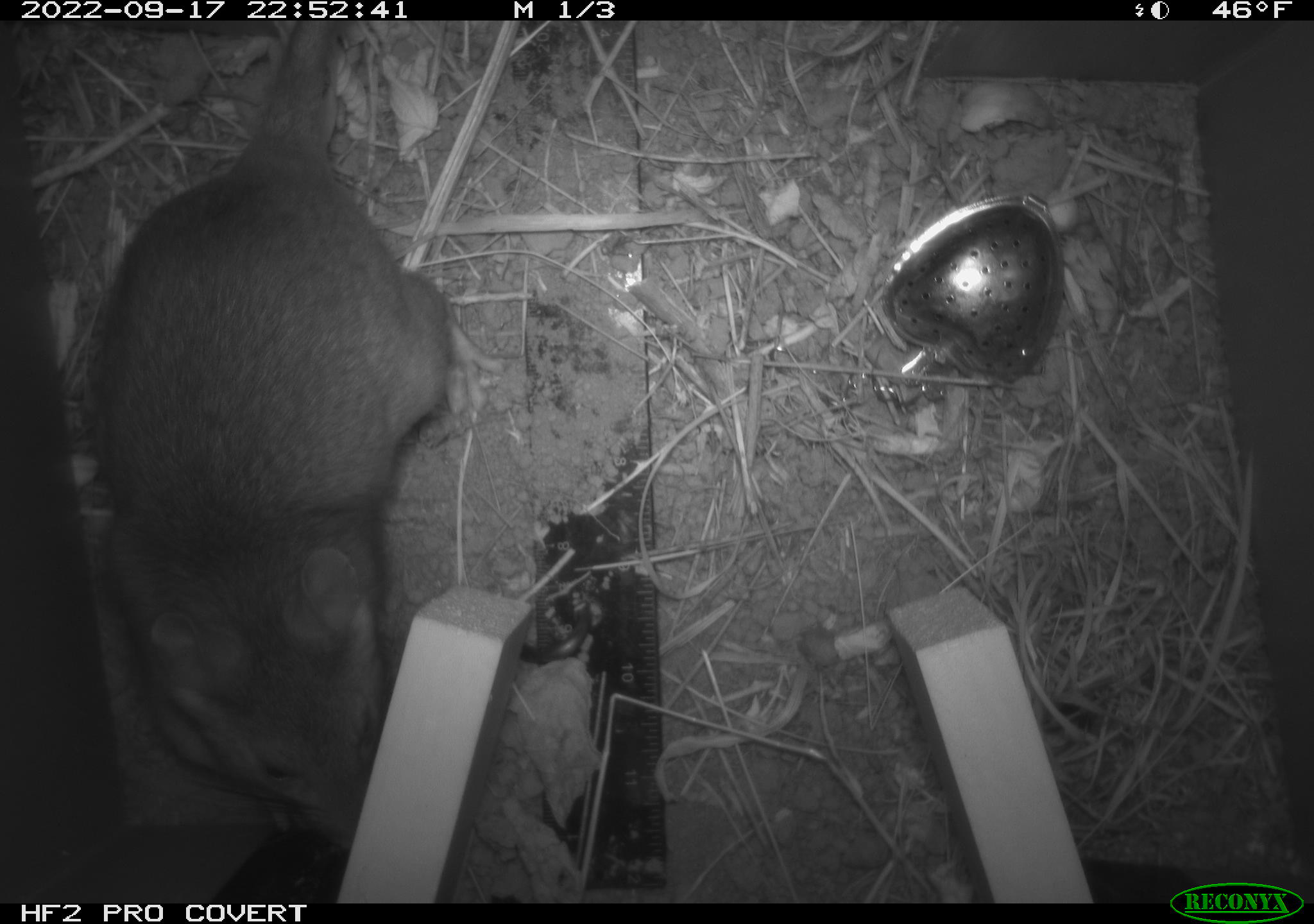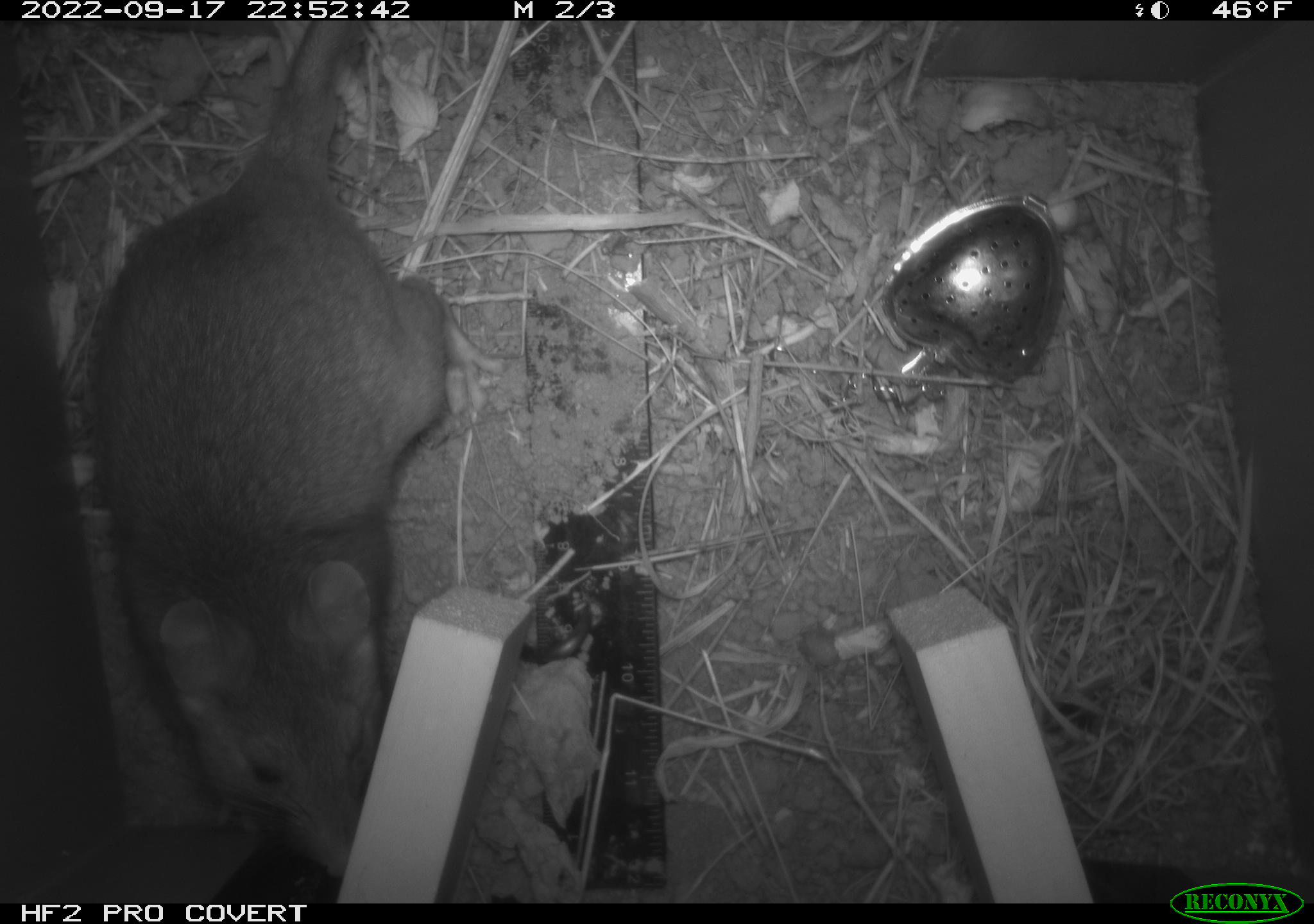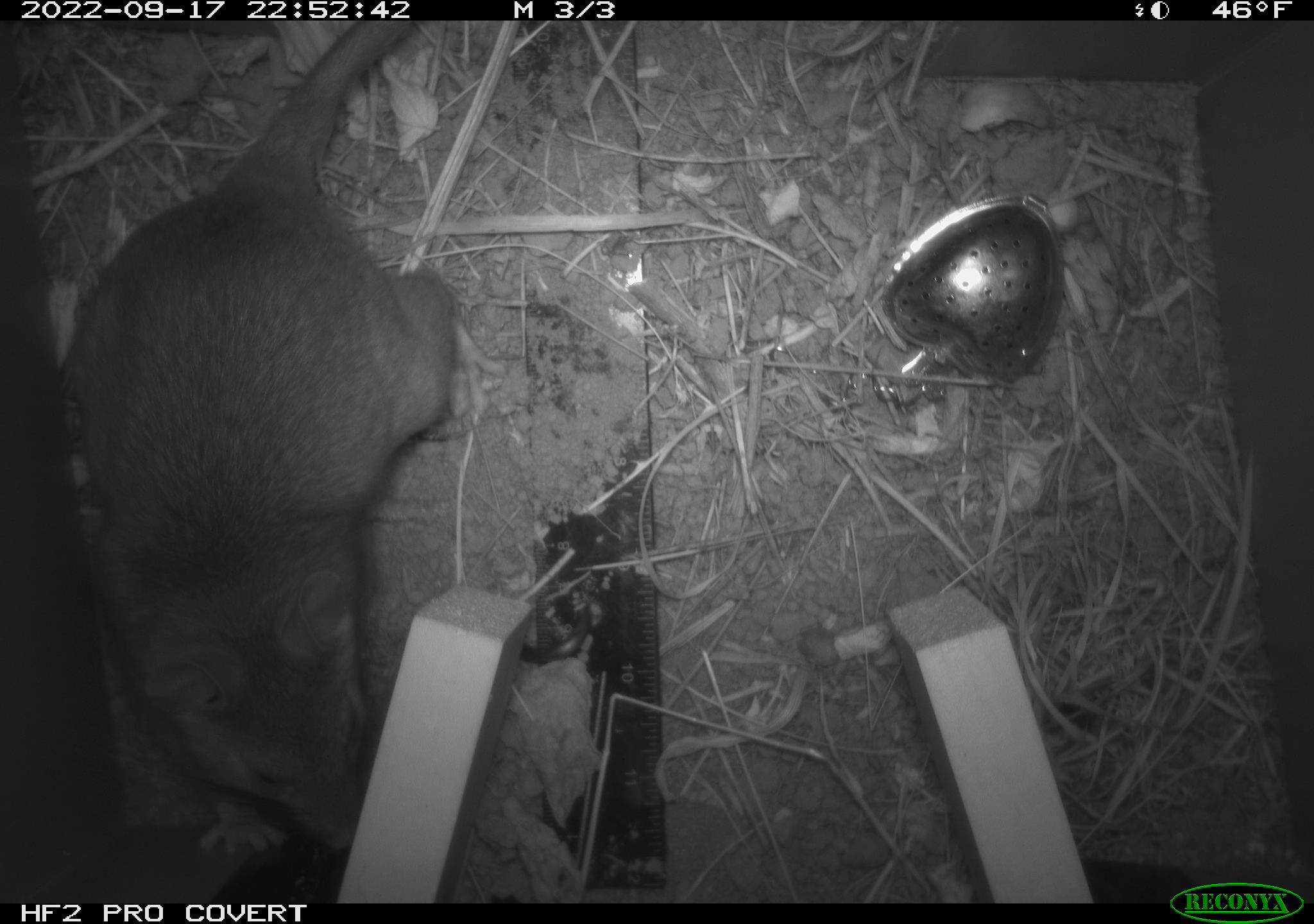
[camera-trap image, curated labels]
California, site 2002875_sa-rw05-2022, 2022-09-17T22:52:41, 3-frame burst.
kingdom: Animalia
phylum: Chordata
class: Mammalia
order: Rodentia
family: Cricetidae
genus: Neotoma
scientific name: Neotoma fuscipes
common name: dusky-footed woodrat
Dusky-footed woodrat (Neotoma fuscipes).